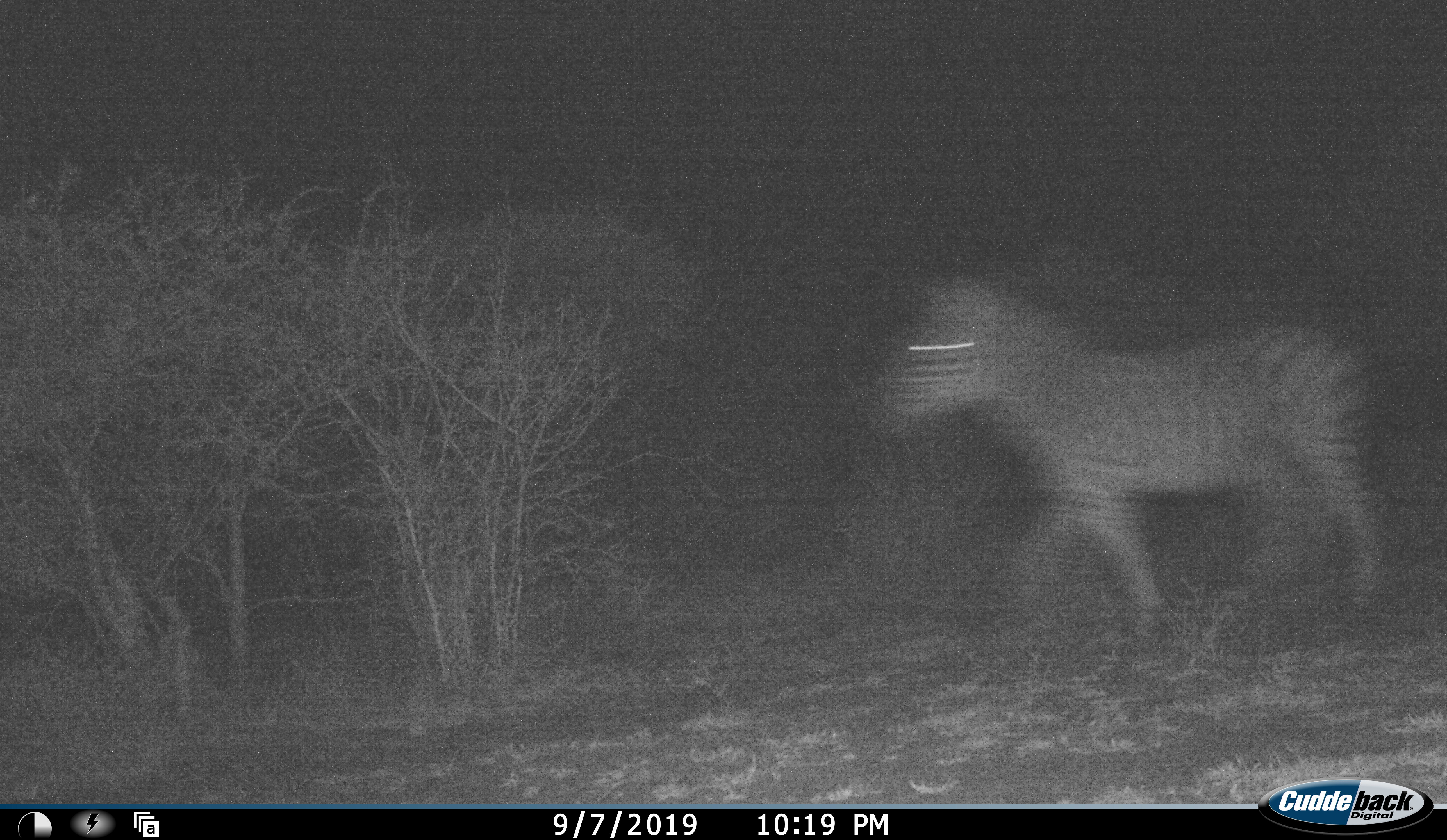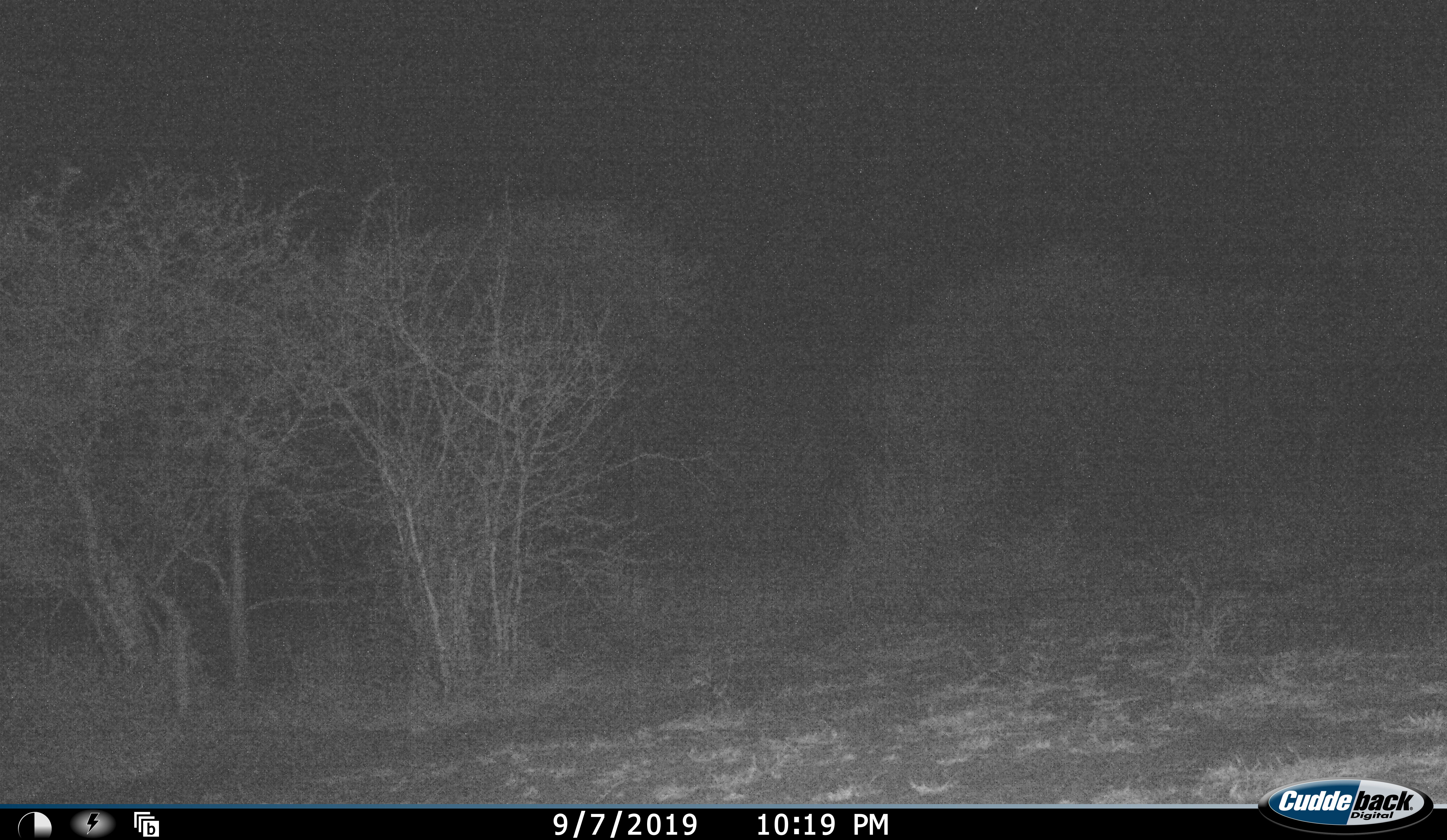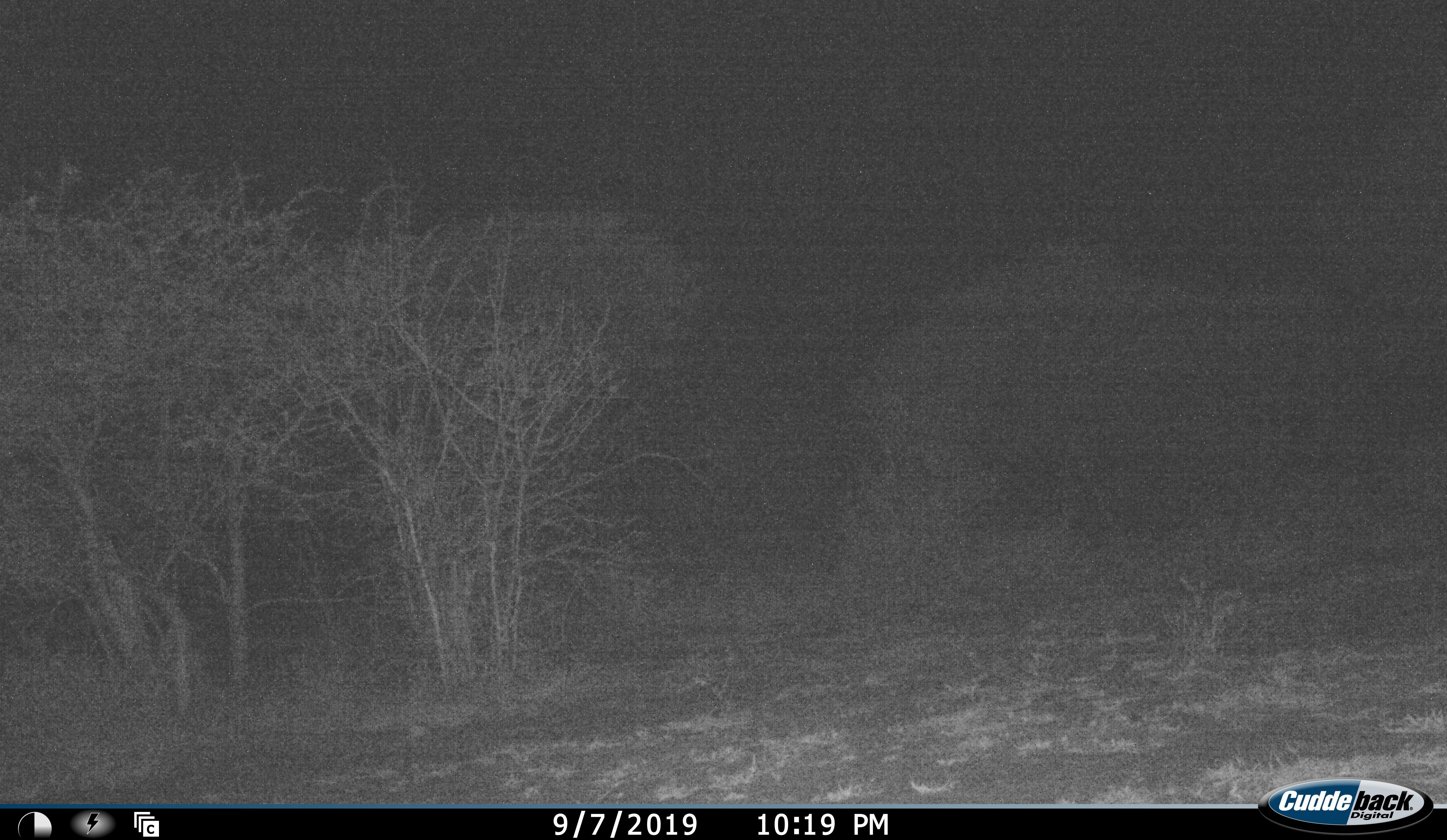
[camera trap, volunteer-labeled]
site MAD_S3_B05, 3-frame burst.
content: unidentified animal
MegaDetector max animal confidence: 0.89